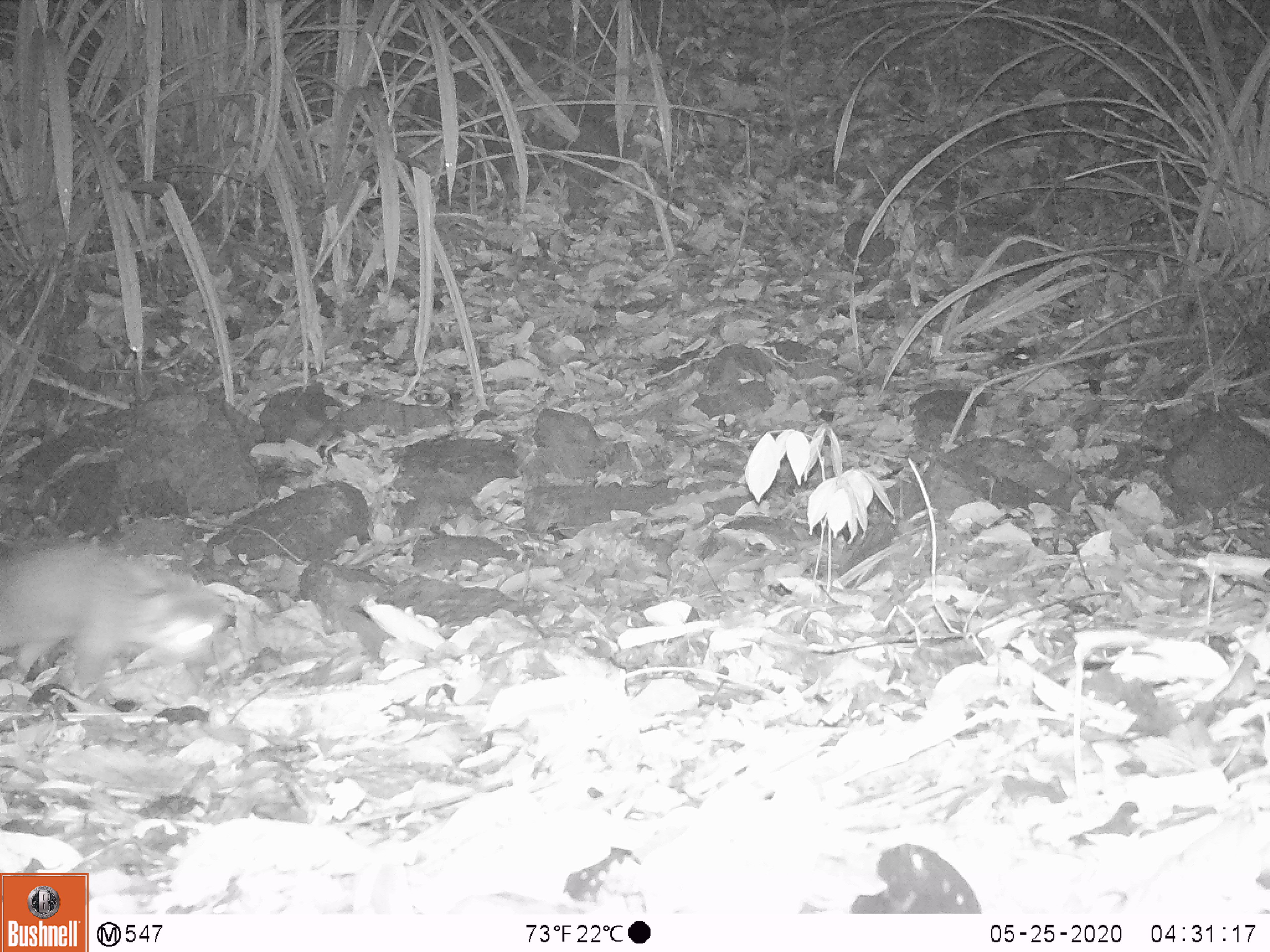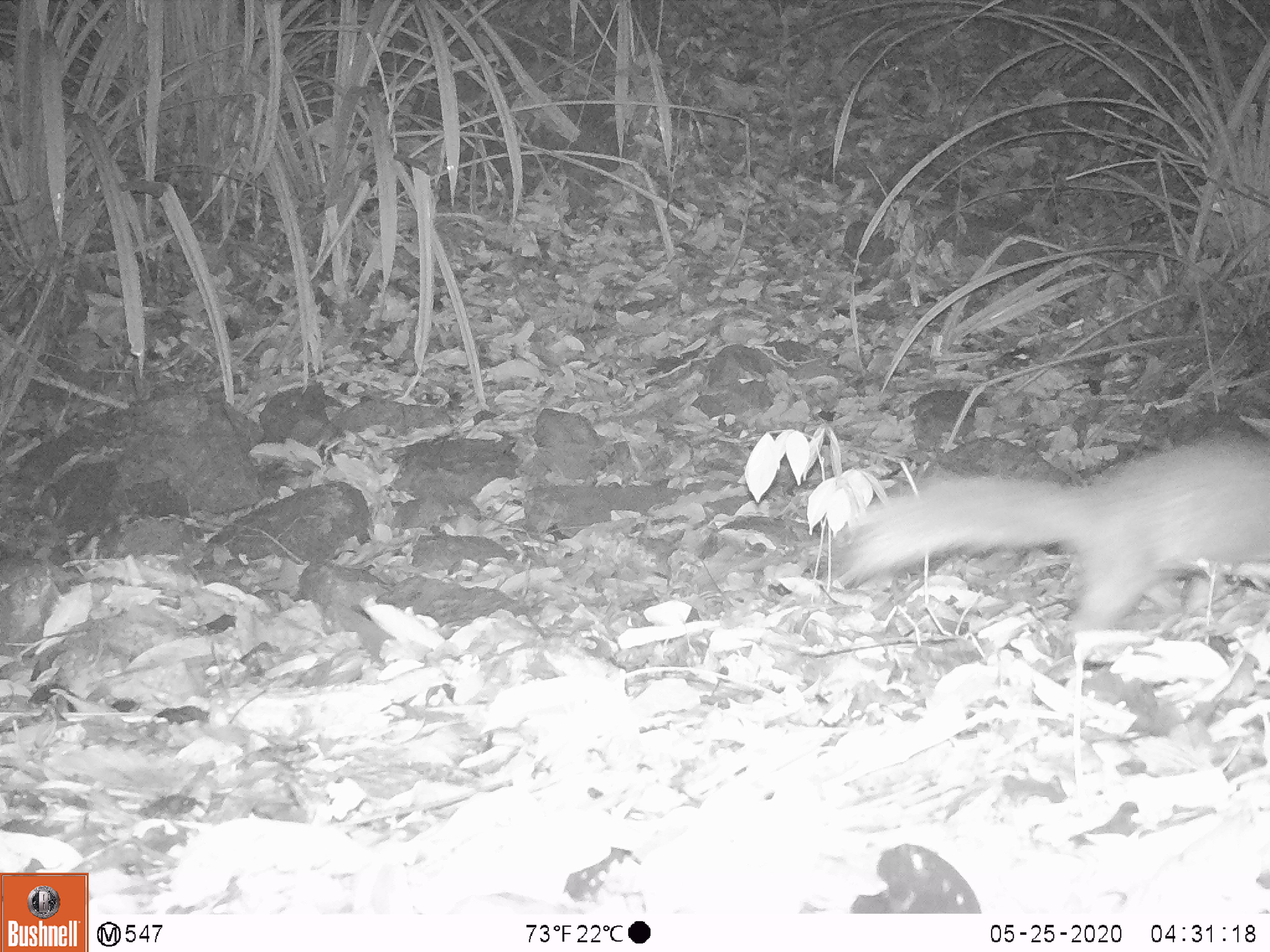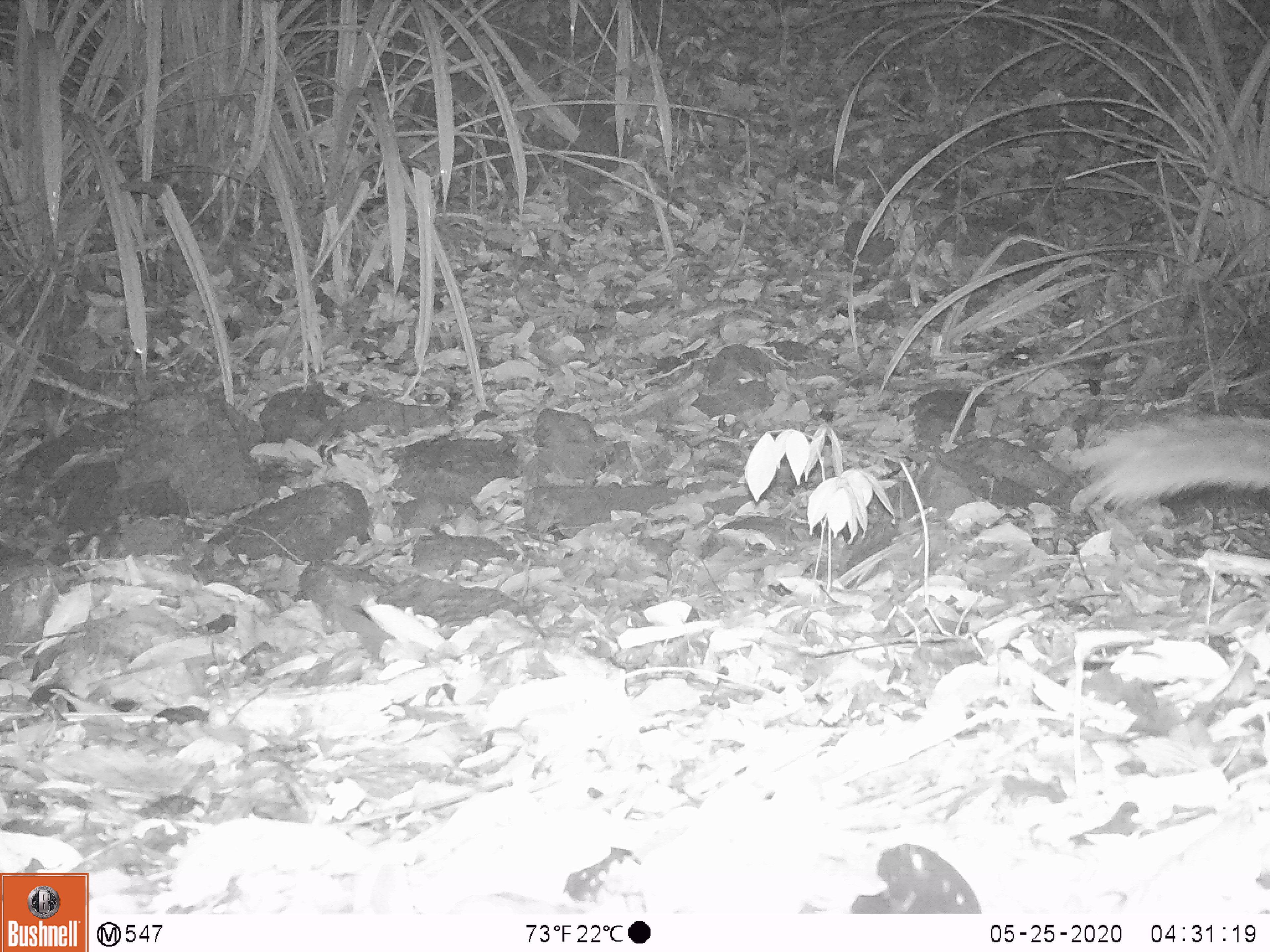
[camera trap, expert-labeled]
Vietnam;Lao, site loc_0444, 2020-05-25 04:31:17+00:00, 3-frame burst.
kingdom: Animalia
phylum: Chordata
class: Mammalia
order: Carnivora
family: Mustelidae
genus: Melogale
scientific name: Melogale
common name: ferret badger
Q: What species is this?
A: Ferret badger (Melogale).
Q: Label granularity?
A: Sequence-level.